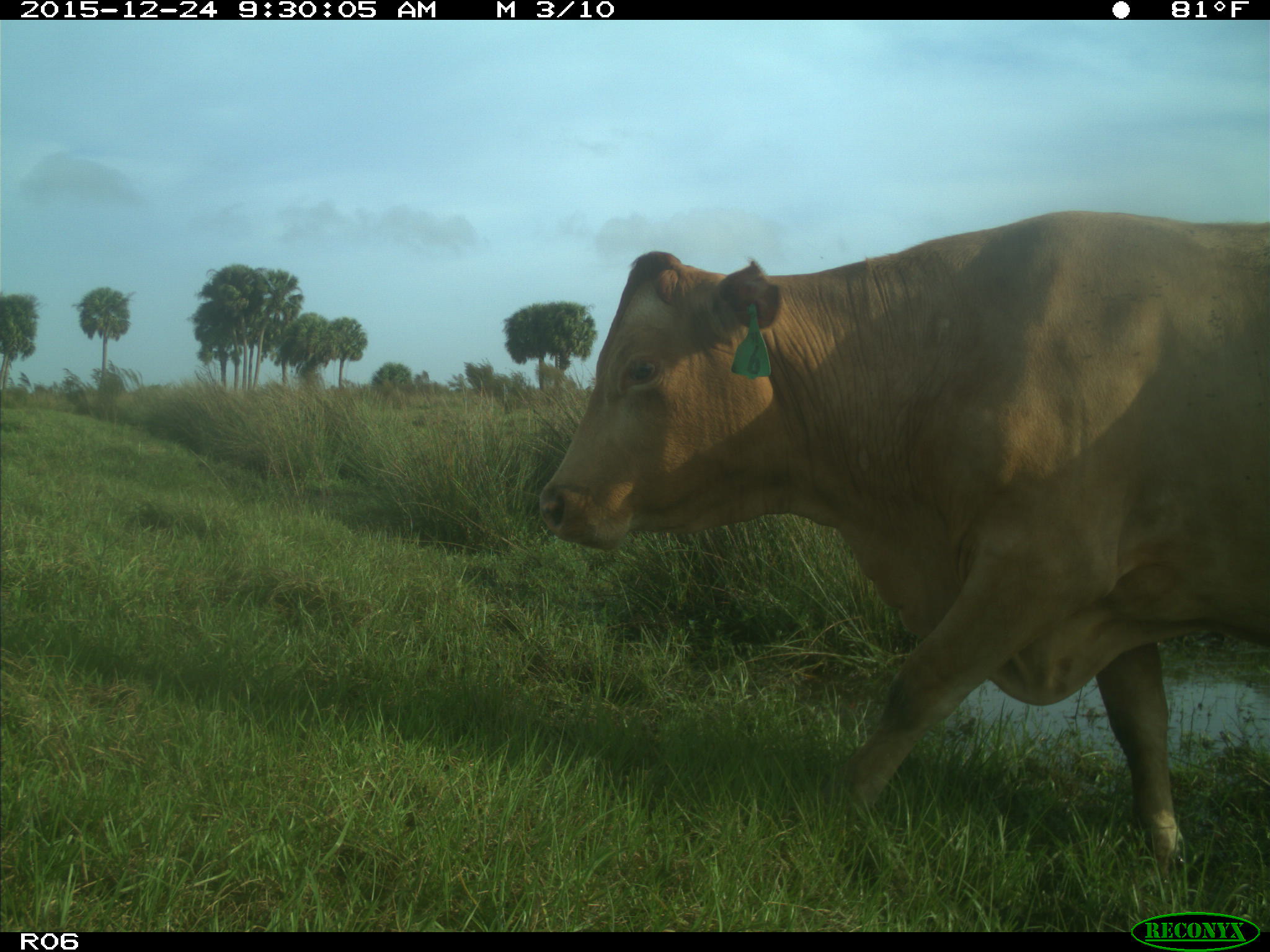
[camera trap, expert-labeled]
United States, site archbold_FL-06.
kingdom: Animalia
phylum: Chordata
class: Mammalia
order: Artiodactyla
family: Bovidae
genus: Bos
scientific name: Bos taurus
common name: domestic cow